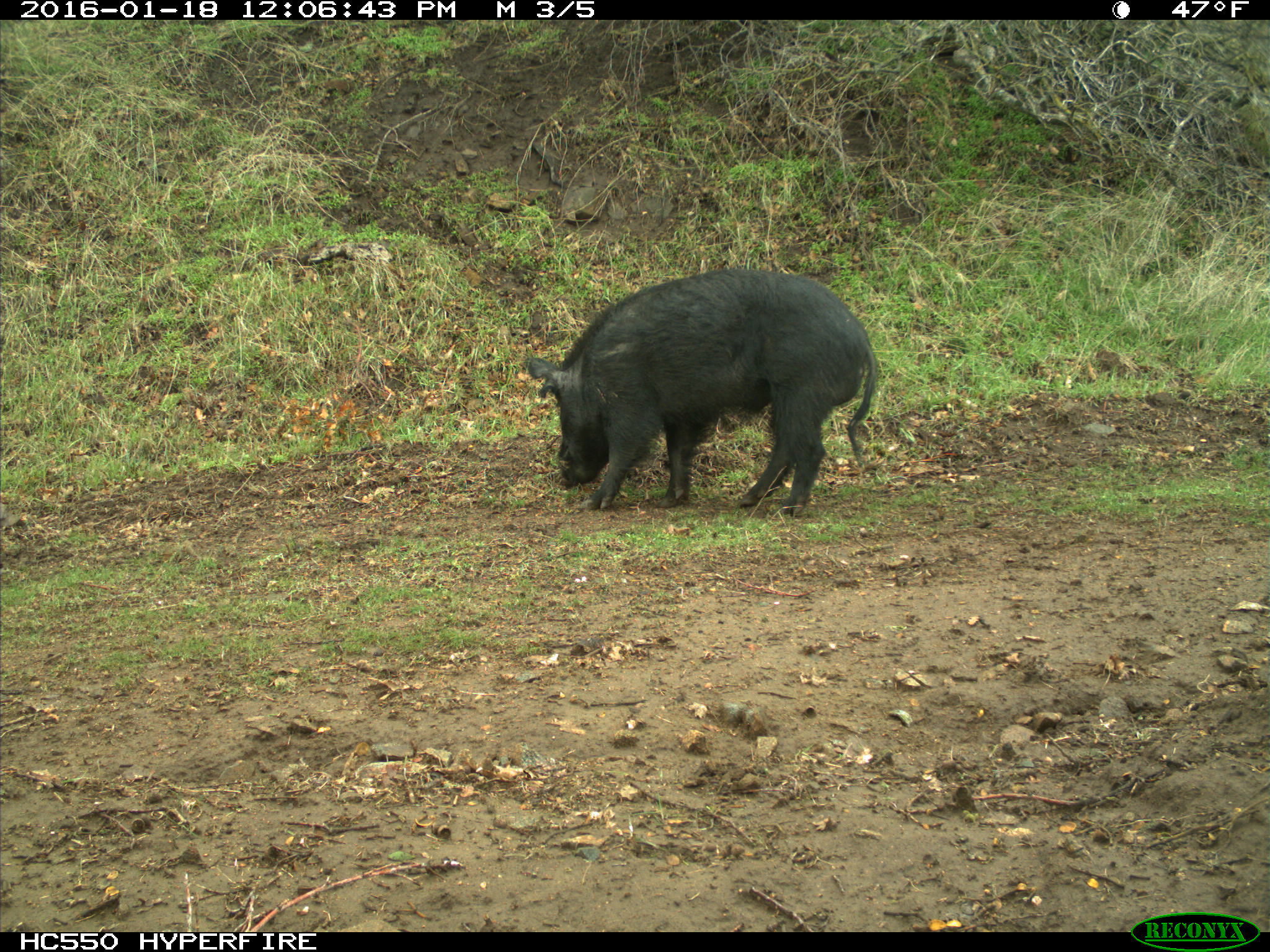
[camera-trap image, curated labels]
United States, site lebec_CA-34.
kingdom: Animalia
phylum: Chordata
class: Mammalia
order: Artiodactyla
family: Suidae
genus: Sus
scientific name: Sus scrofa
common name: wild boar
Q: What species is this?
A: Sus scrofa (wild boar).